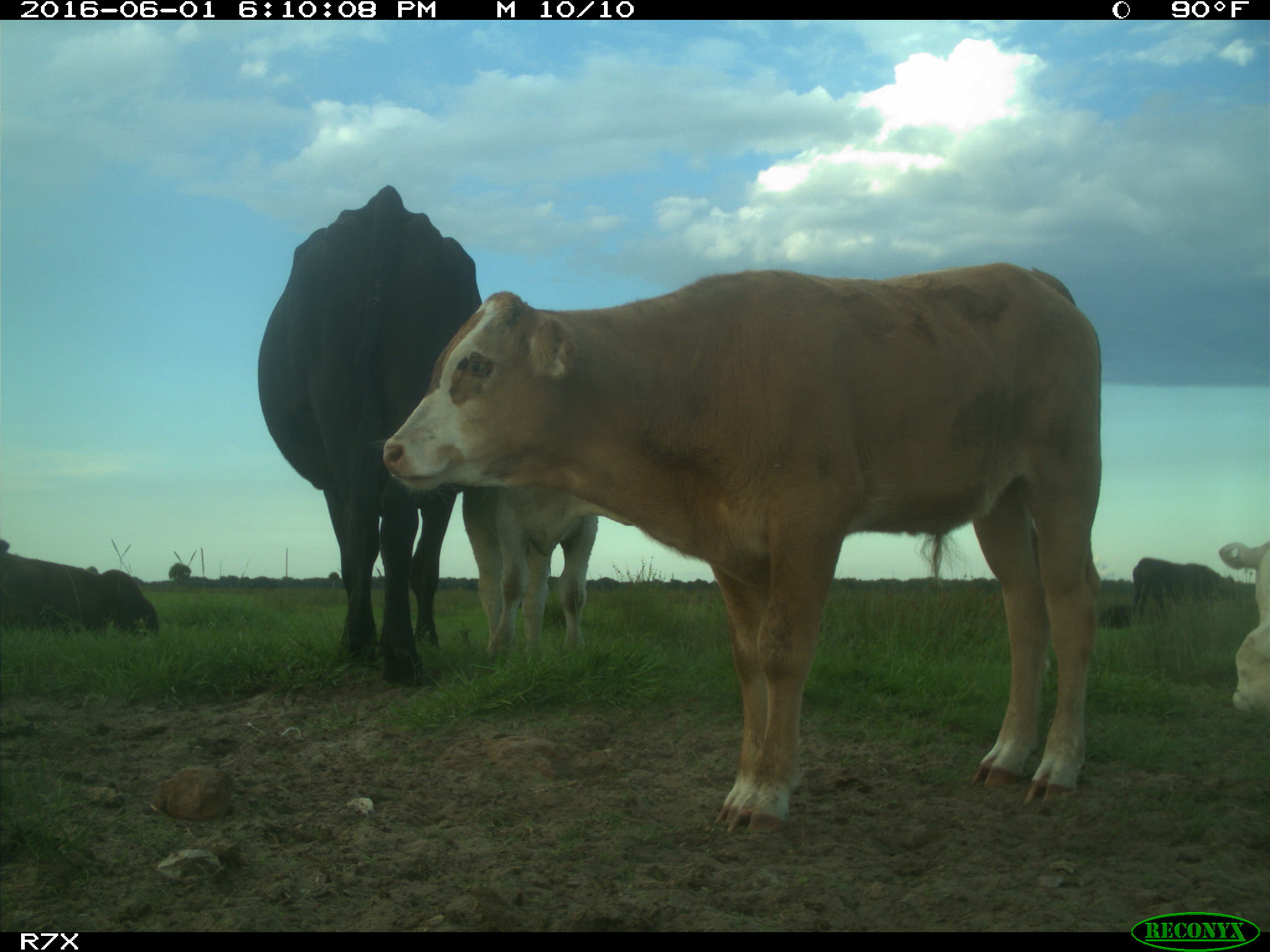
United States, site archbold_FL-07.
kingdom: Animalia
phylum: Chordata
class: Mammalia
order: Artiodactyla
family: Bovidae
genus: Bos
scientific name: Bos taurus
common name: domestic cow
Bos taurus (domestic cow).